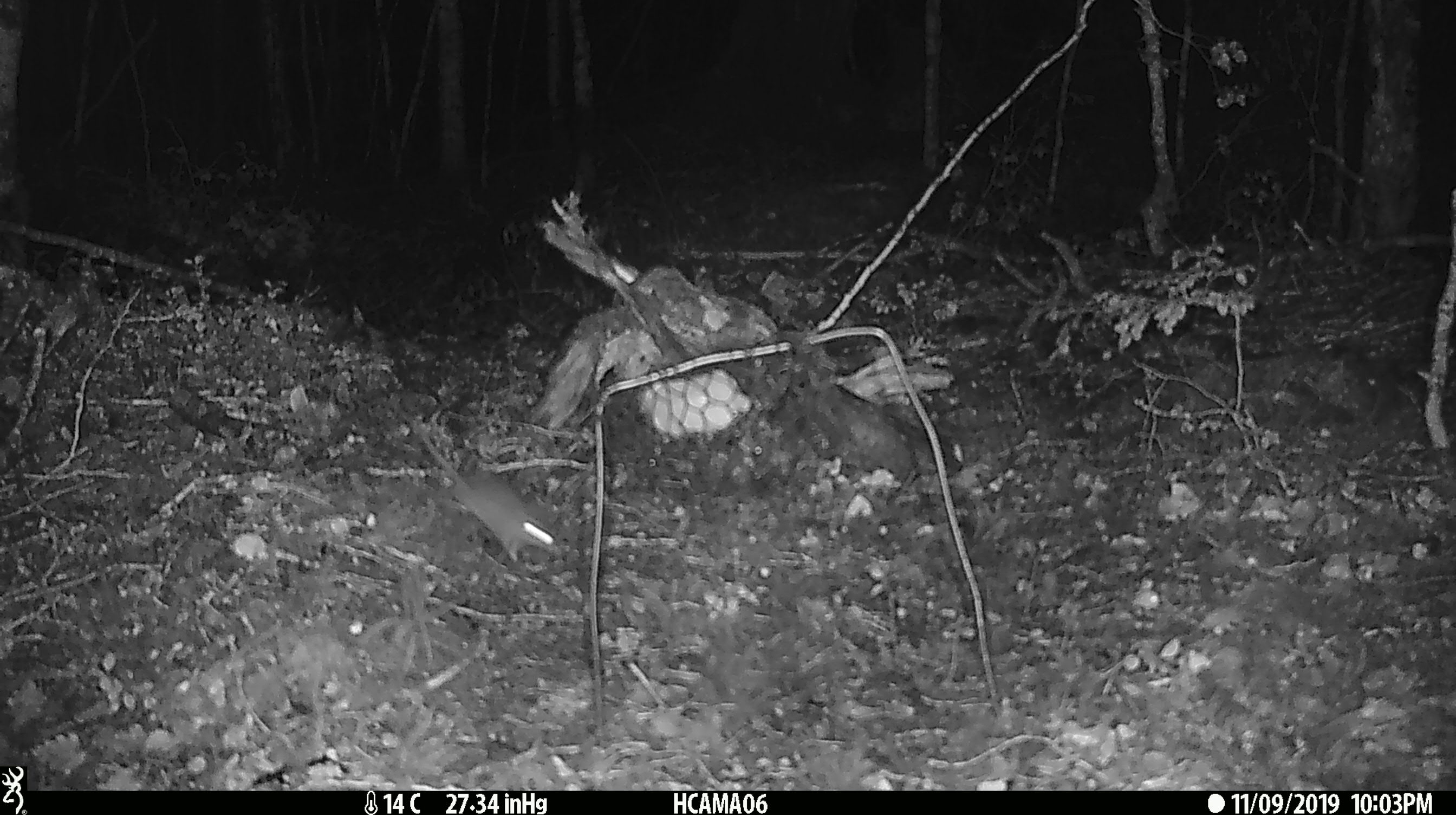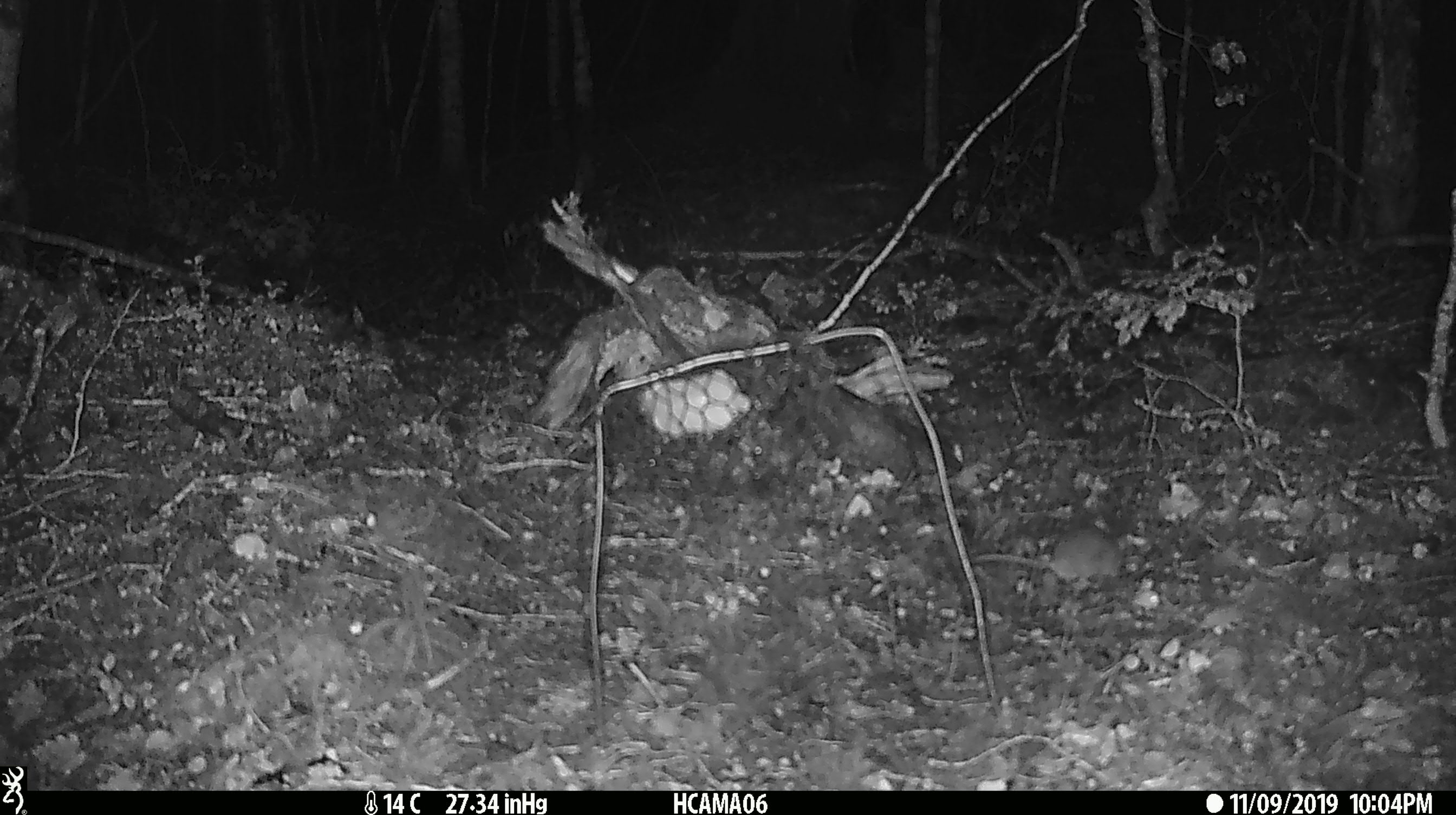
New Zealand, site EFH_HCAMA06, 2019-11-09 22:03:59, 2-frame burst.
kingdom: Animalia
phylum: Chordata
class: Mammalia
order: Rodentia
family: Muridae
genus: Mus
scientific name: Mus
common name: mouse